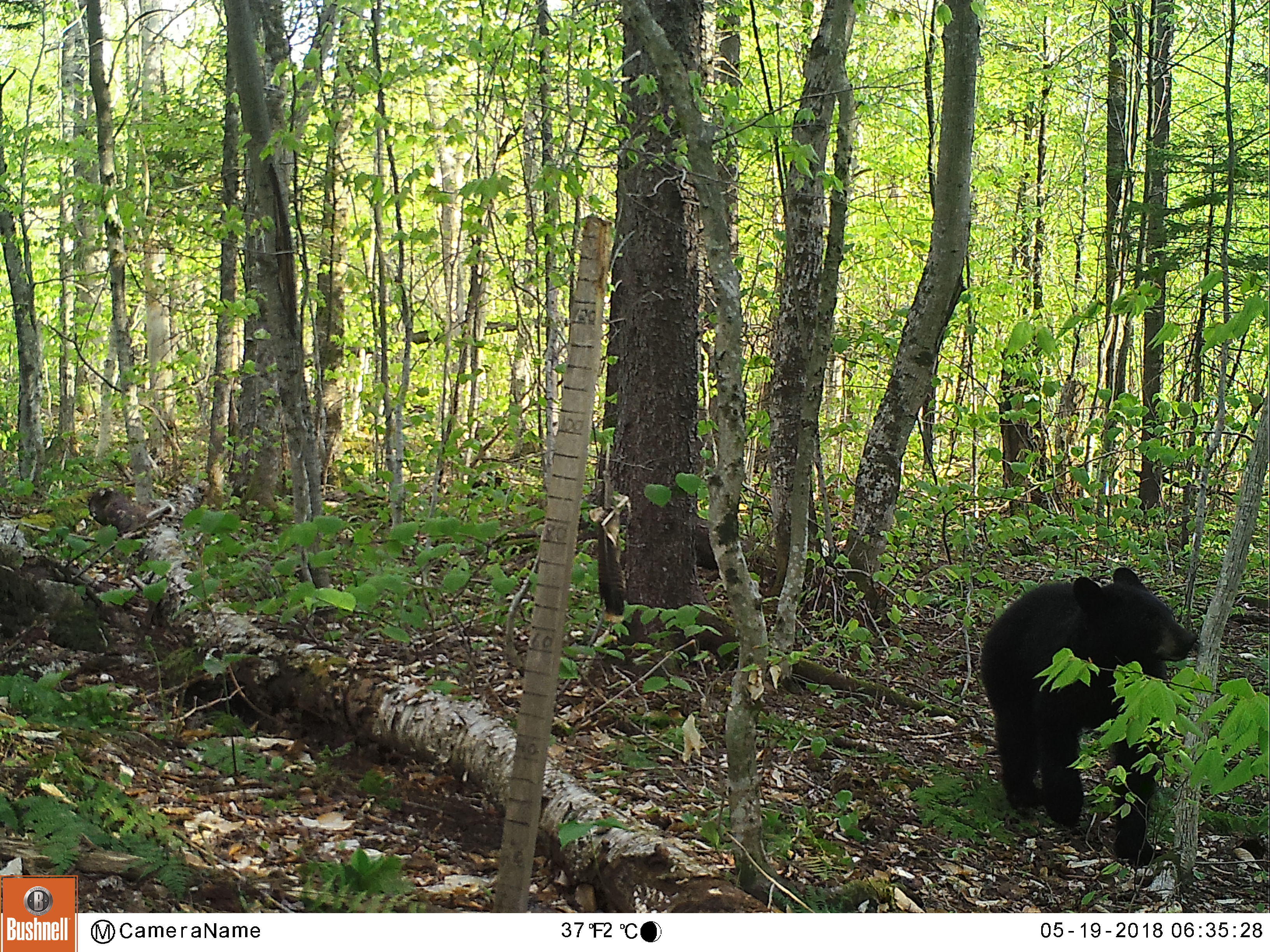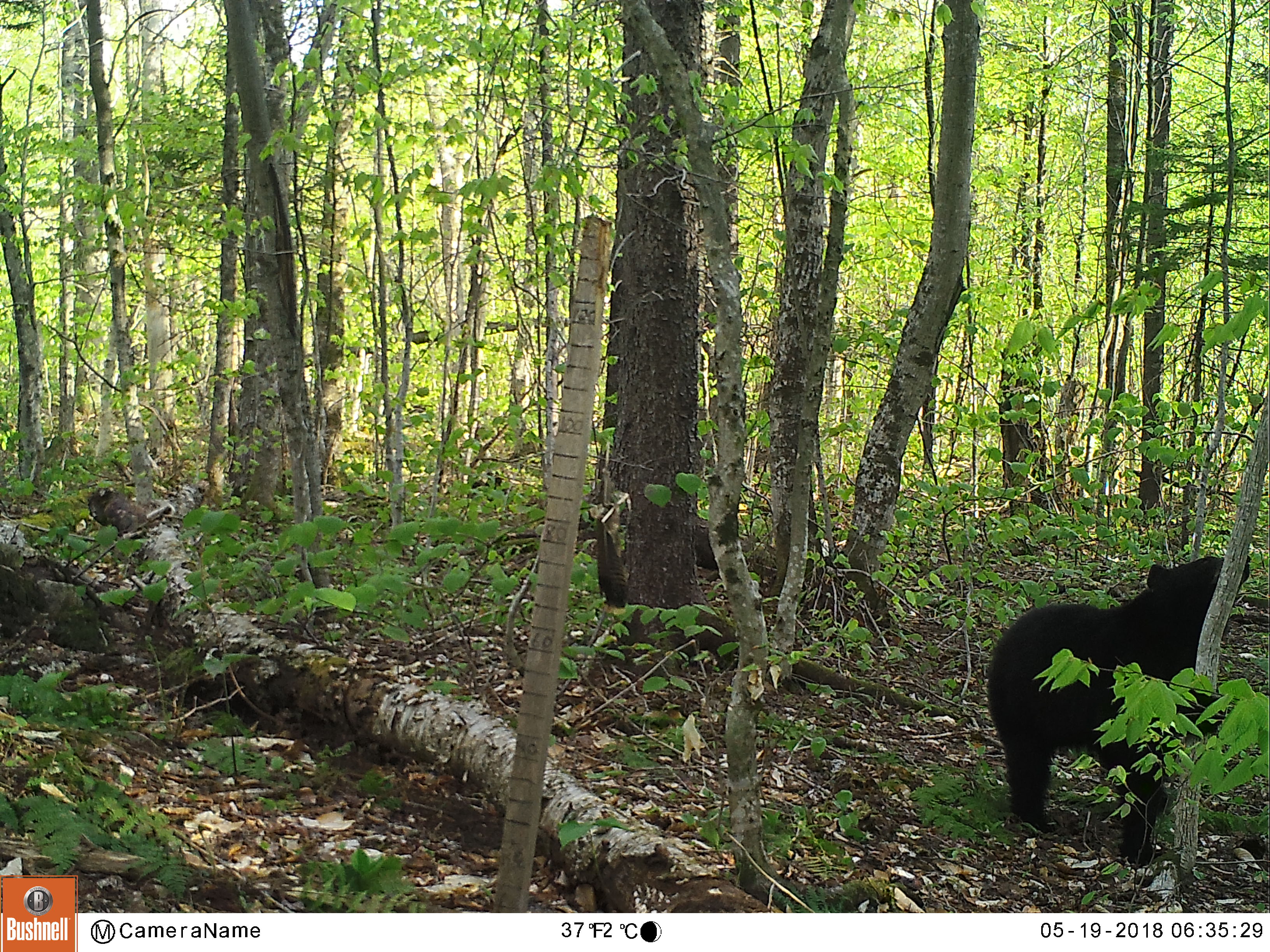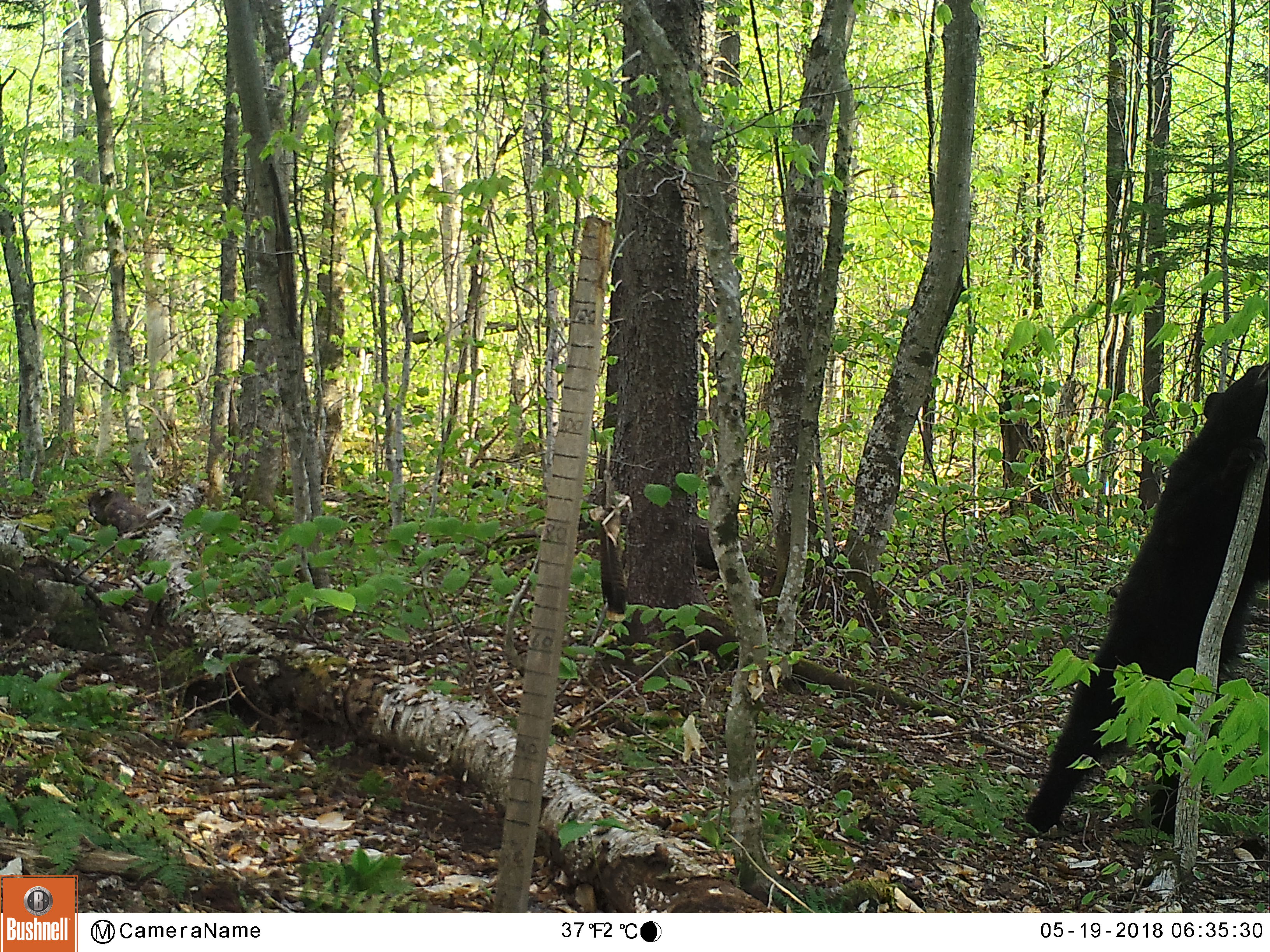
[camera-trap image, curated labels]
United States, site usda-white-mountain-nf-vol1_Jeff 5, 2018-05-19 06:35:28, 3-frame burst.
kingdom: Animalia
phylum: Chordata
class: Mammalia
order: Carnivora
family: Ursidae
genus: Ursus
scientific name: Ursus americanus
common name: black bear